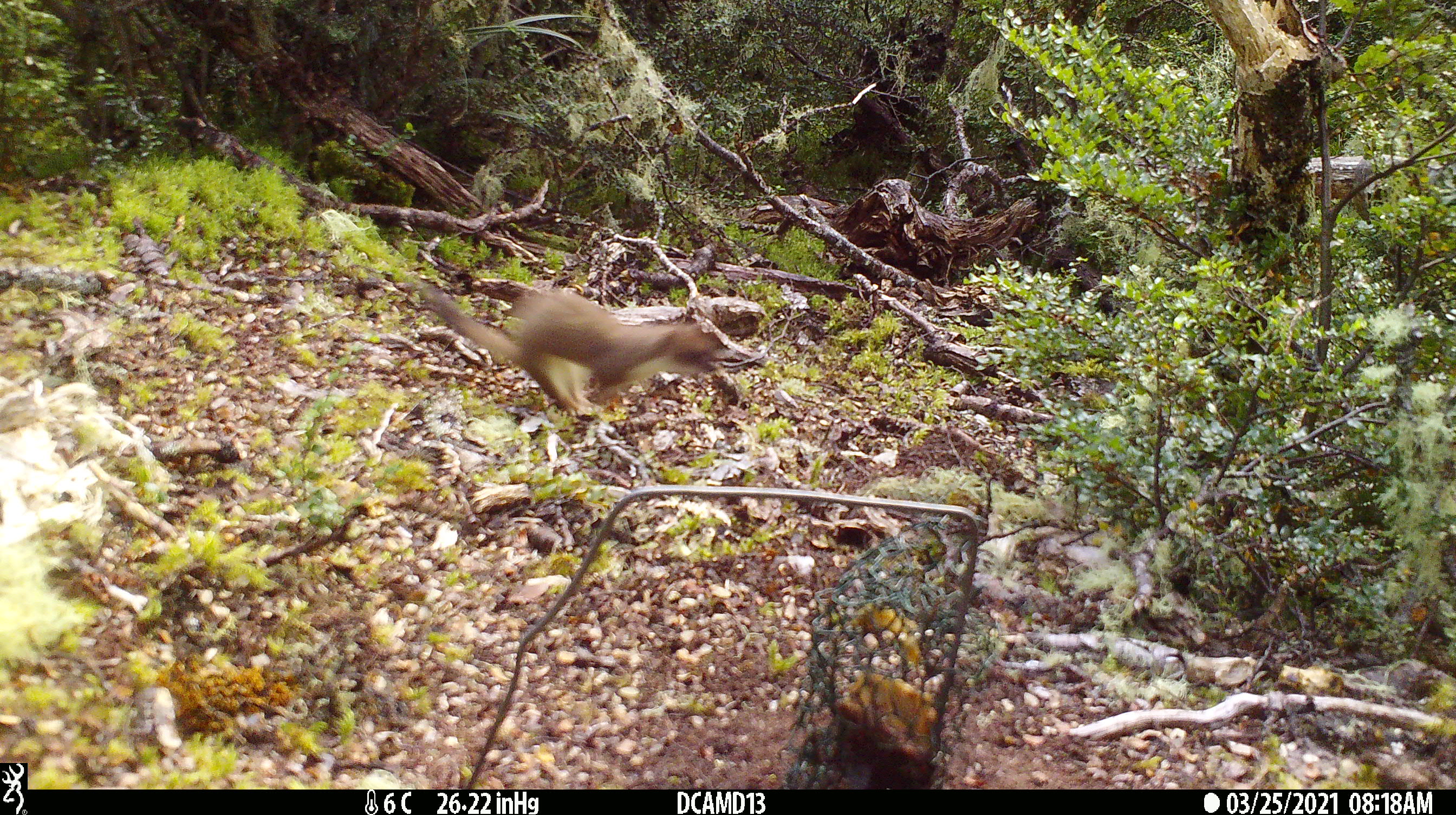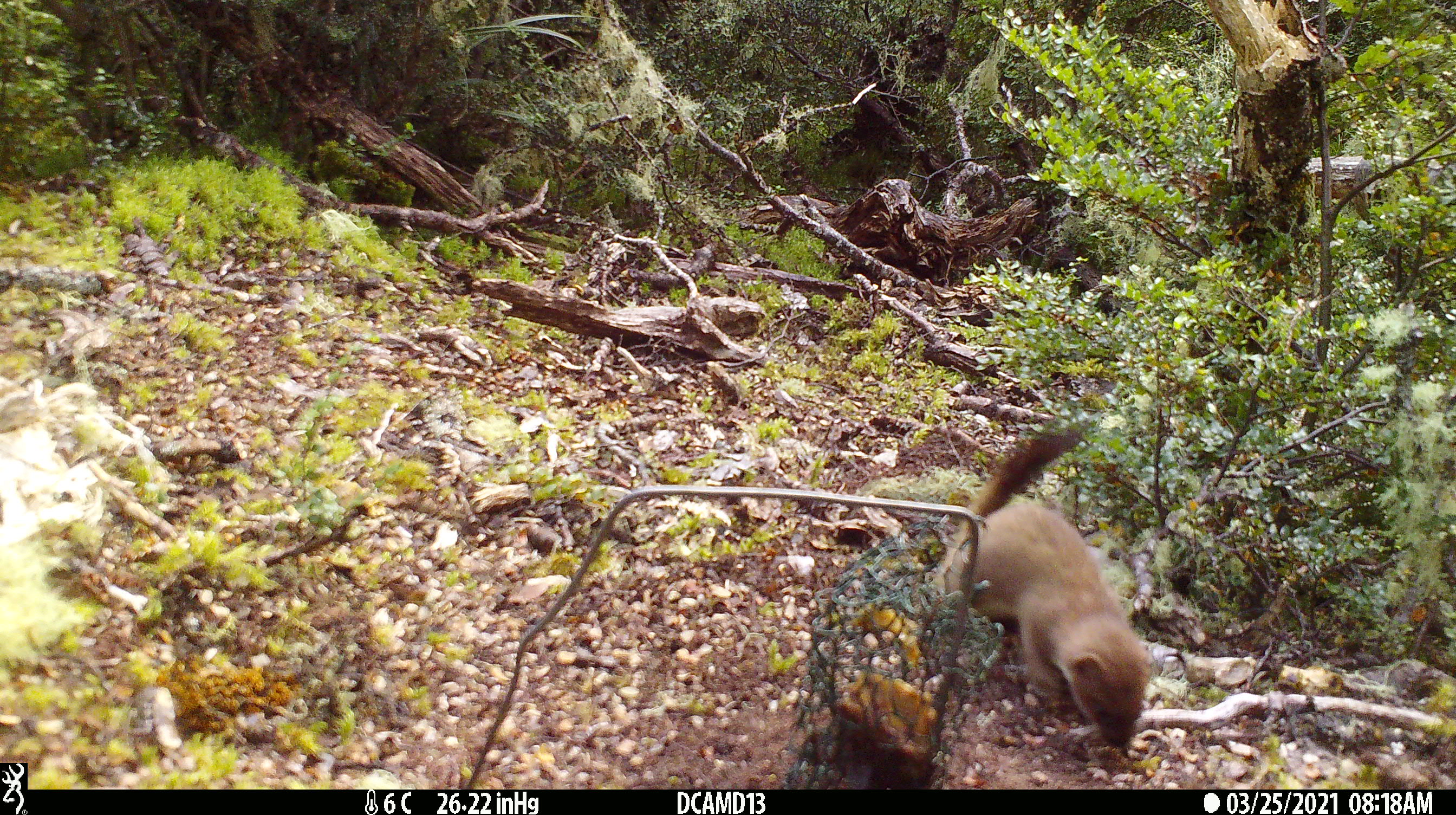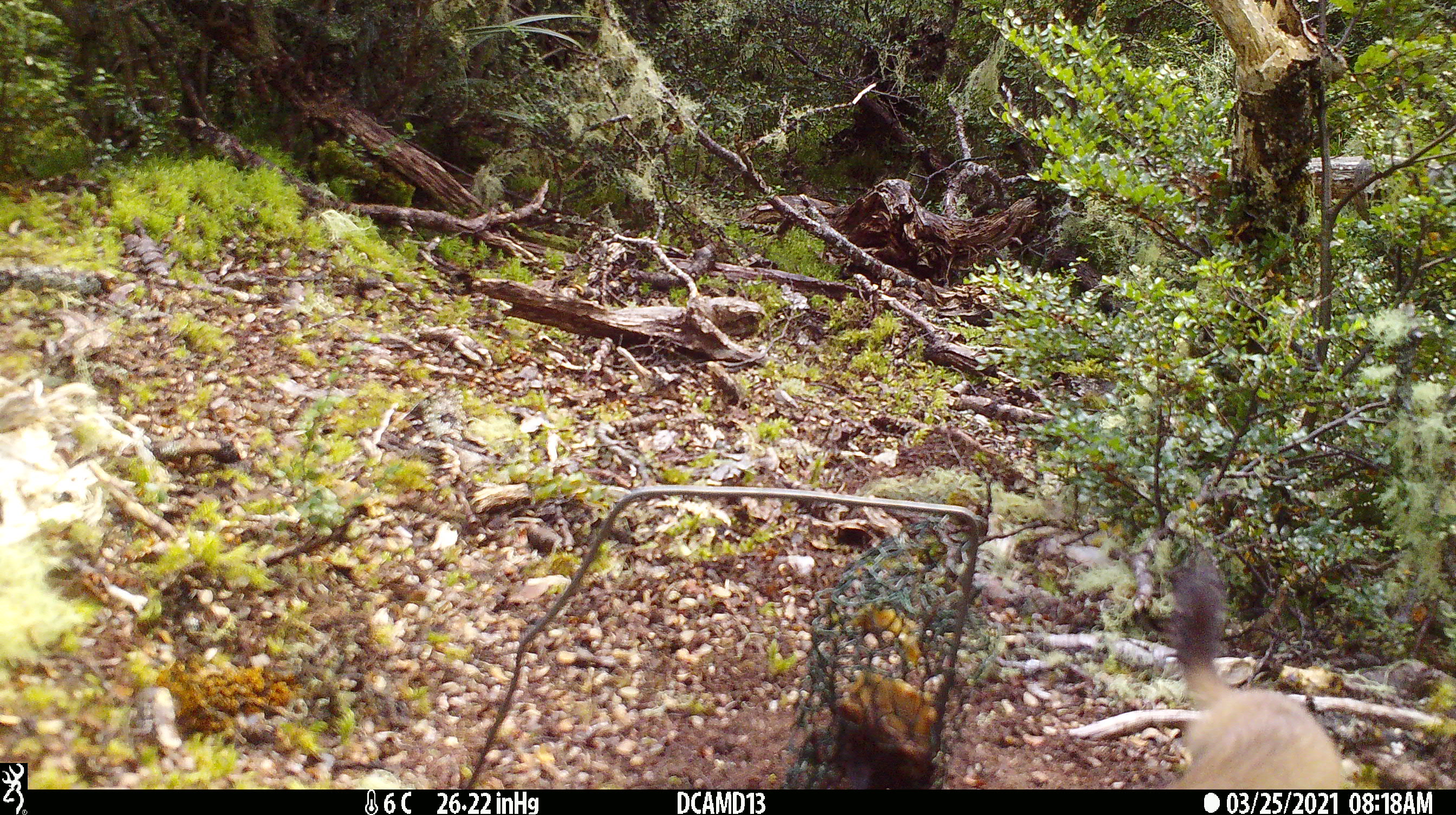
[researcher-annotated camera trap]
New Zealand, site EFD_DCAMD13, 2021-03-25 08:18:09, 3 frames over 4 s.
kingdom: Animalia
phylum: Chordata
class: Mammalia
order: Carnivora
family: Mustelidae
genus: Mustela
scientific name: Mustela erminea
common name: stoat